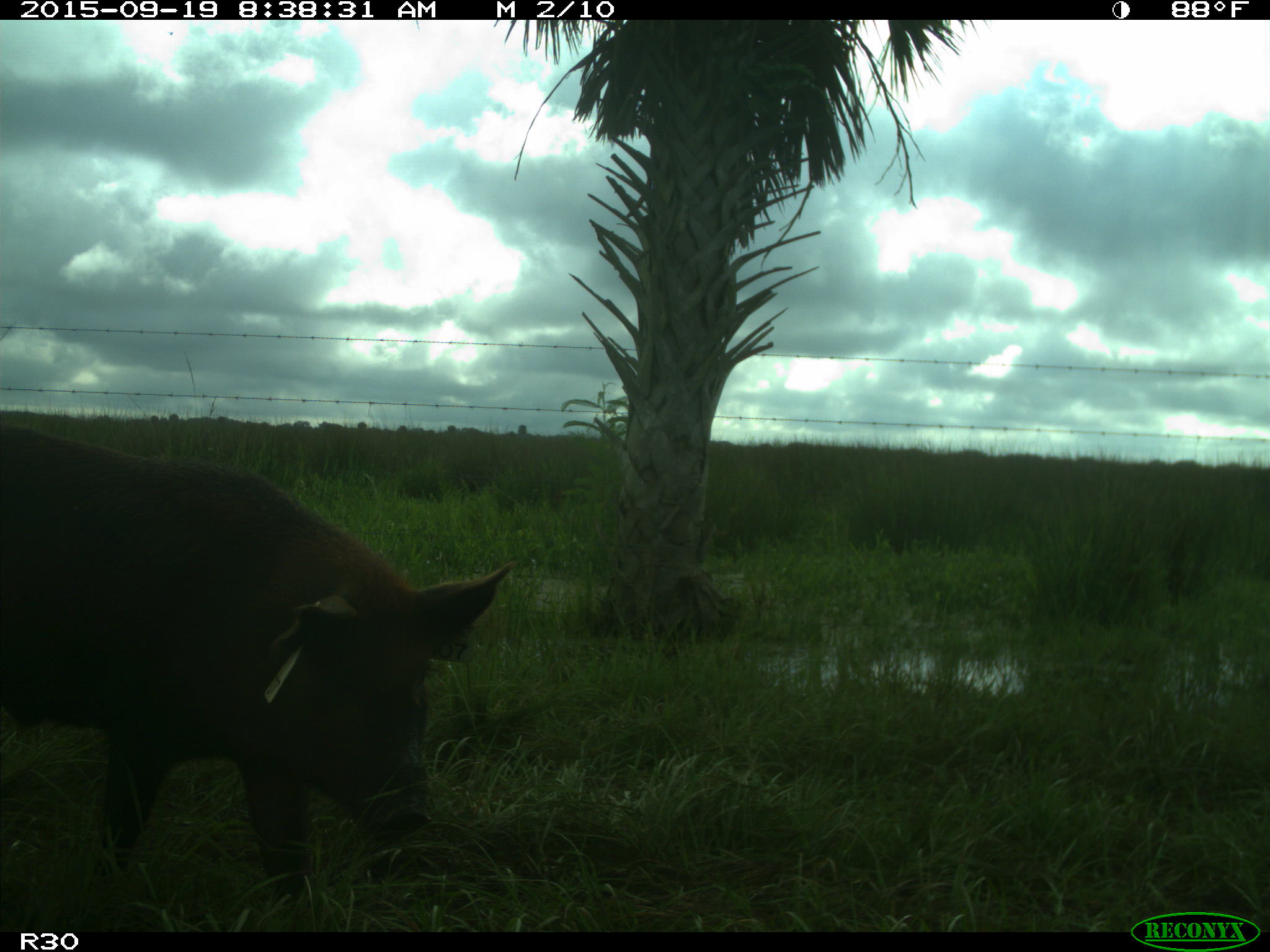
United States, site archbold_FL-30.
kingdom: Animalia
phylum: Chordata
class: Mammalia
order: Artiodactyla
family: Suidae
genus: Sus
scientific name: Sus scrofa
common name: wild boar